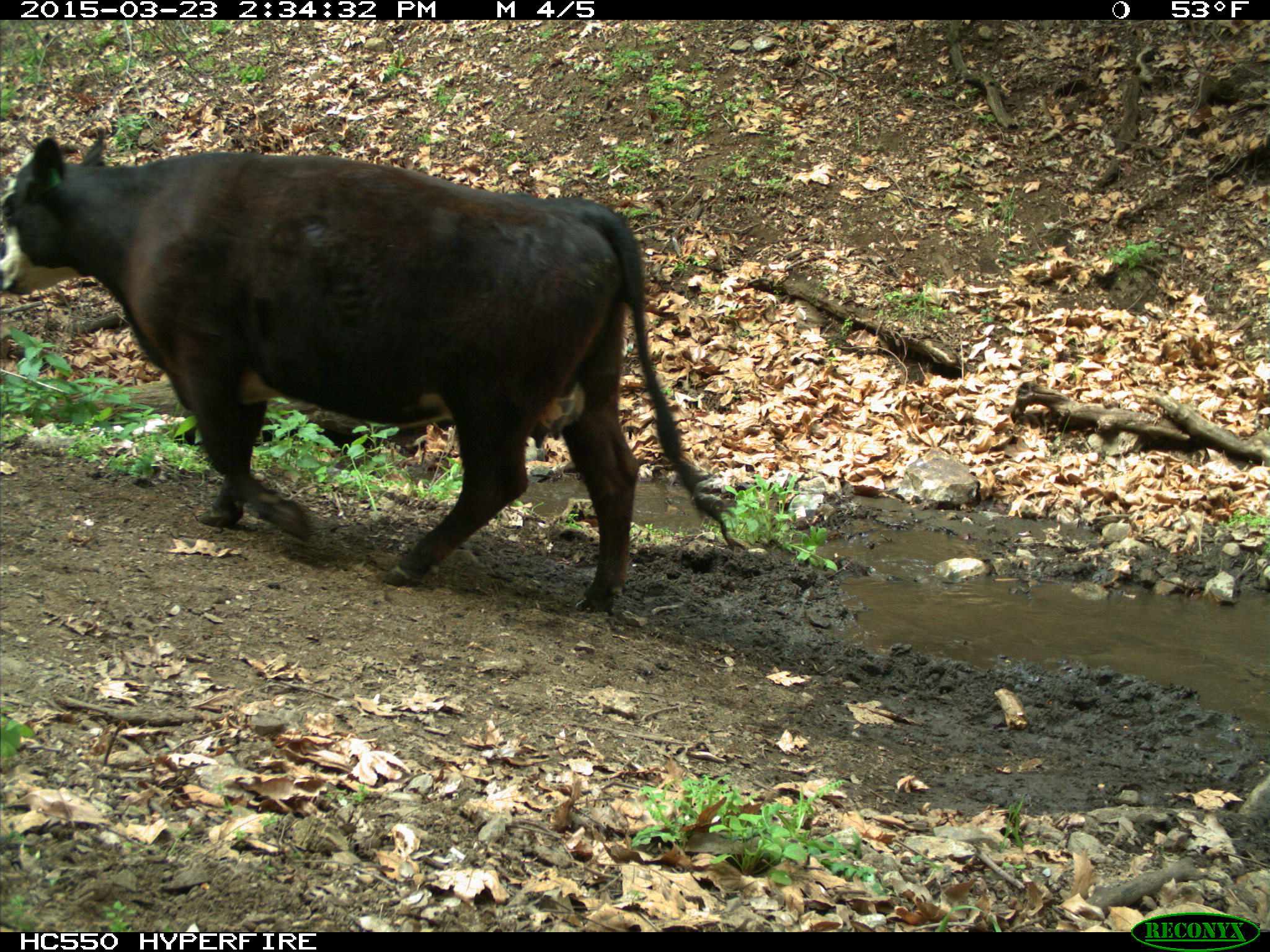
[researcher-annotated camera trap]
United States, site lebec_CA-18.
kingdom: Animalia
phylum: Chordata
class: Mammalia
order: Artiodactyla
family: Bovidae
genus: Bos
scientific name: Bos taurus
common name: domestic cow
Bos taurus (domestic cow).